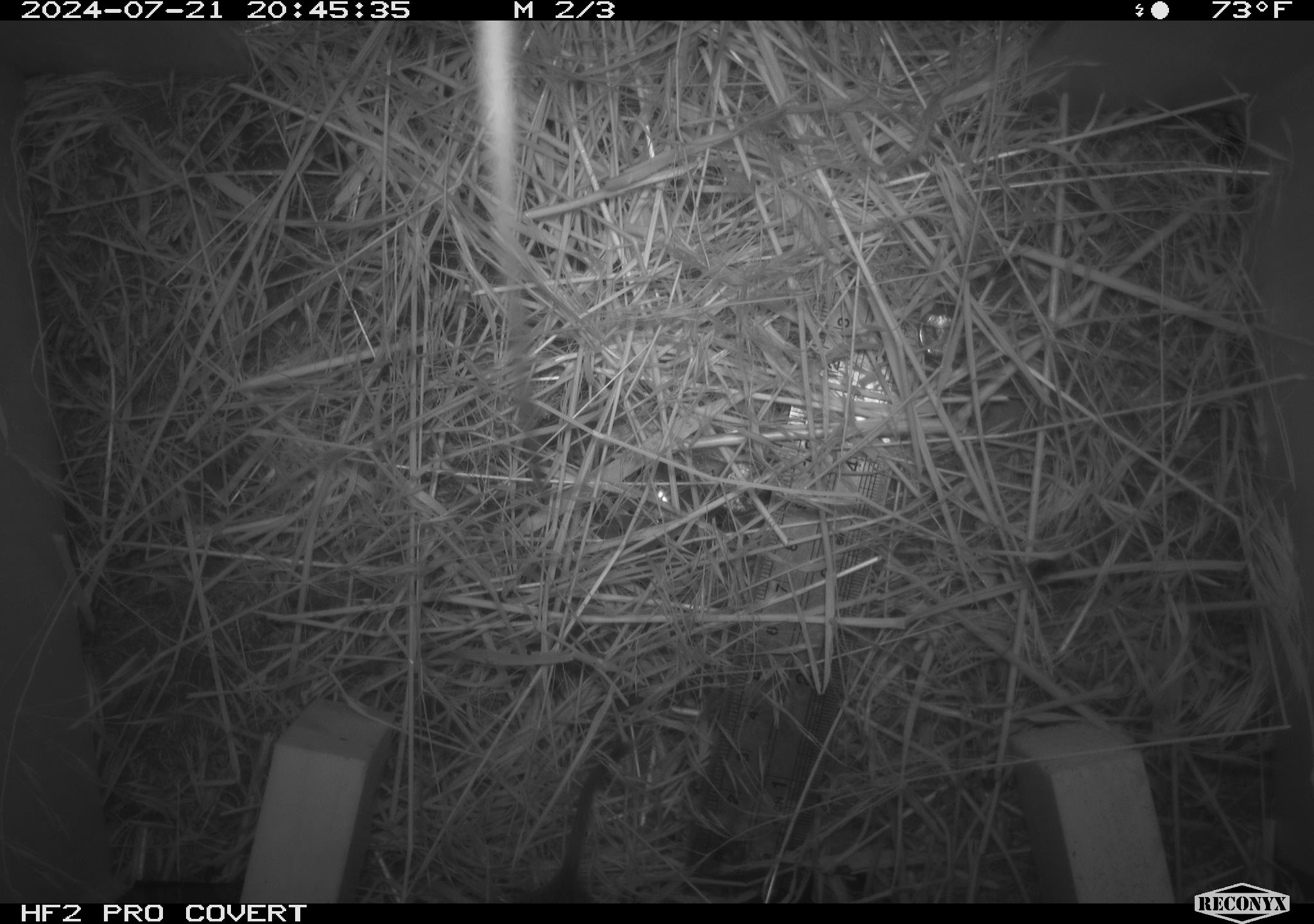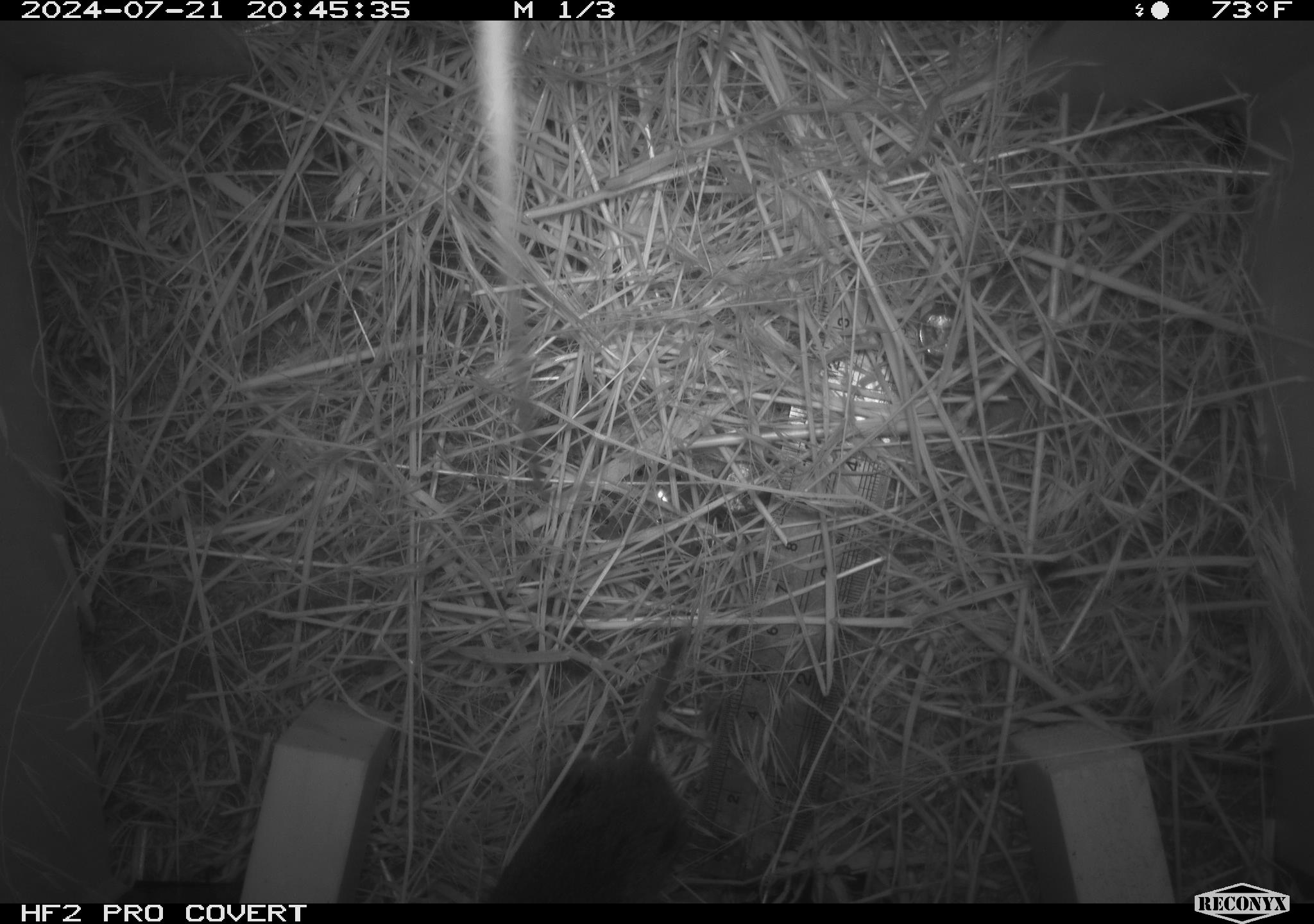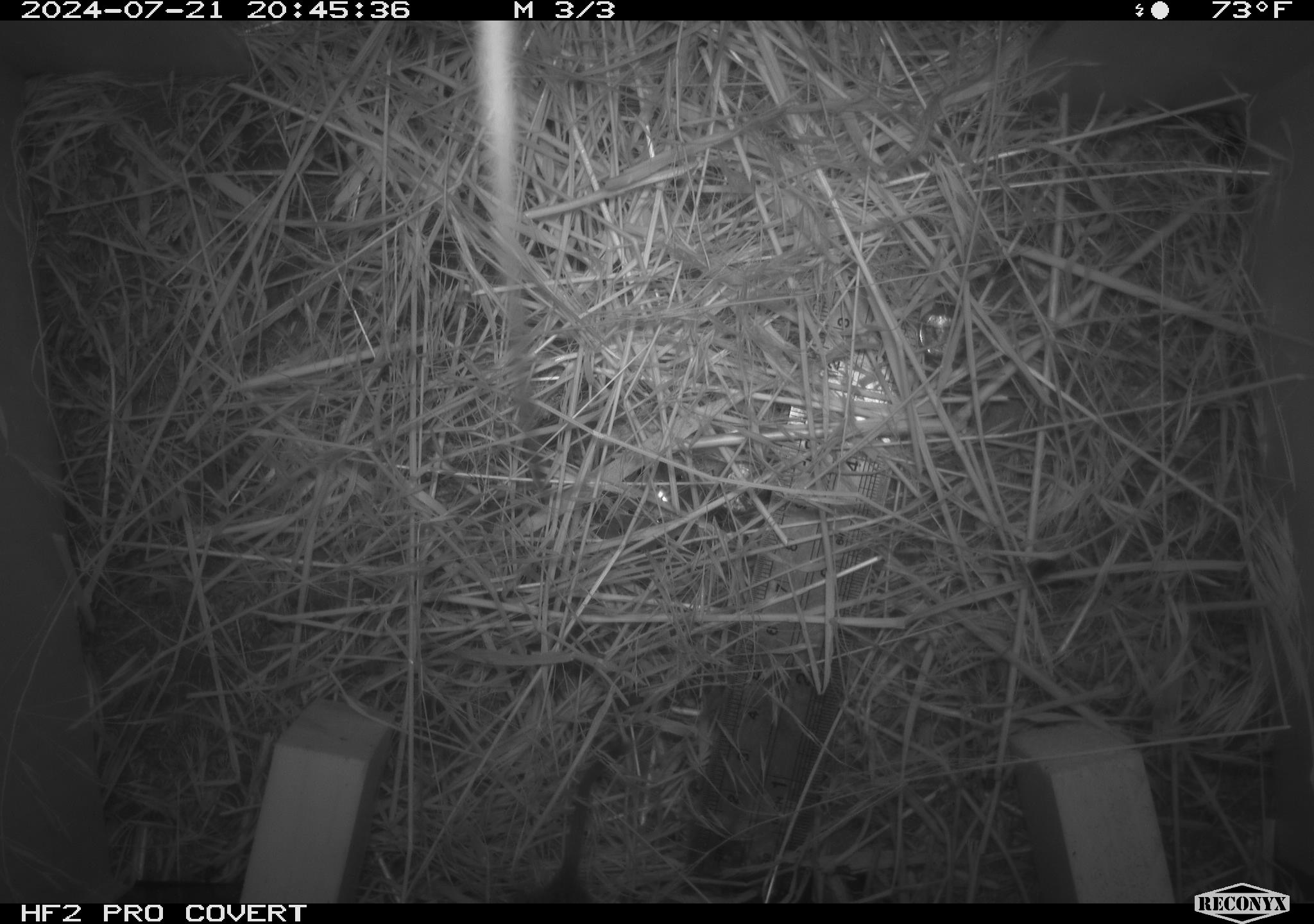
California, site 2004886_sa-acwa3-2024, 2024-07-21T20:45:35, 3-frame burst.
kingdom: Animalia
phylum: Chordata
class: Mammalia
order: Rodentia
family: Cricetidae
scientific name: Arvicolinae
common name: voles, lemmings, and muskrats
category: arvicolinae subfamily